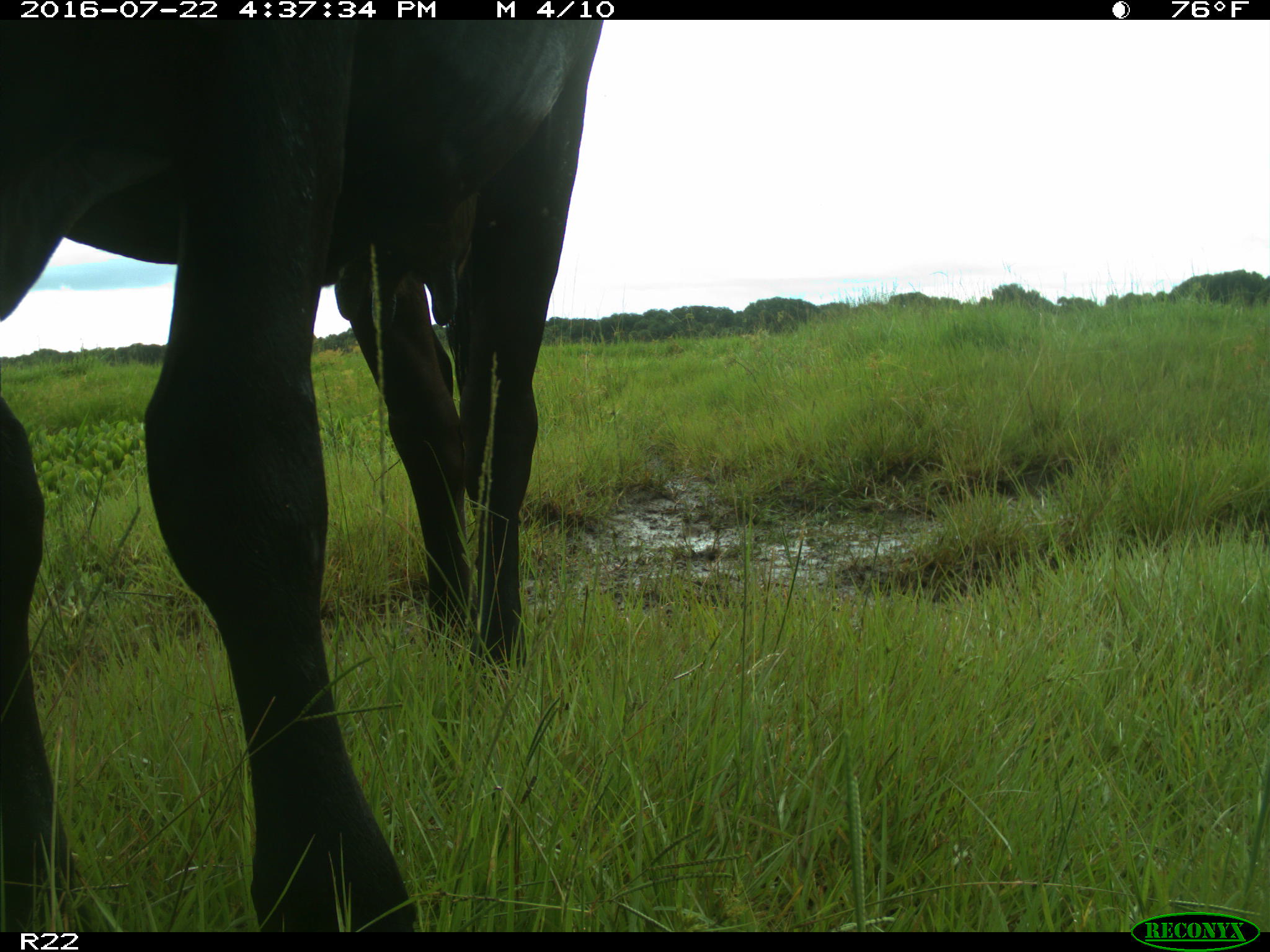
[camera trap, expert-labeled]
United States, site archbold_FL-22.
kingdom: Animalia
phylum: Chordata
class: Mammalia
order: Artiodactyla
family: Bovidae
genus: Bos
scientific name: Bos taurus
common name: domestic cow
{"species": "Bos taurus (domestic cow)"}